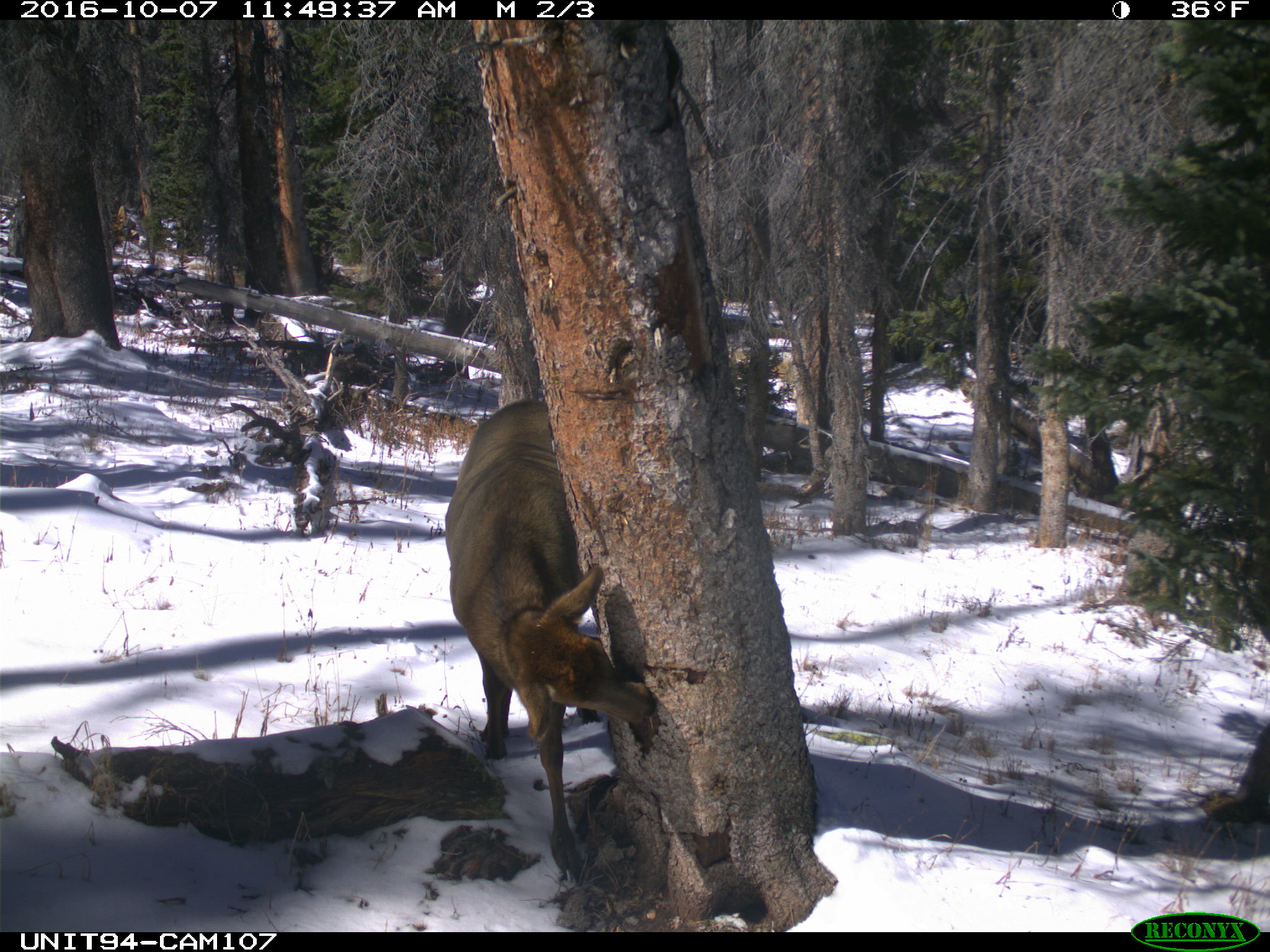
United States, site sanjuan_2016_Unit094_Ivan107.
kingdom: Animalia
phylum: Chordata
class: Mammalia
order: Artiodactyla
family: Cervidae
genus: Cervus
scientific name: Cervus elaphus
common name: red deer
Cervus elaphus (red deer).